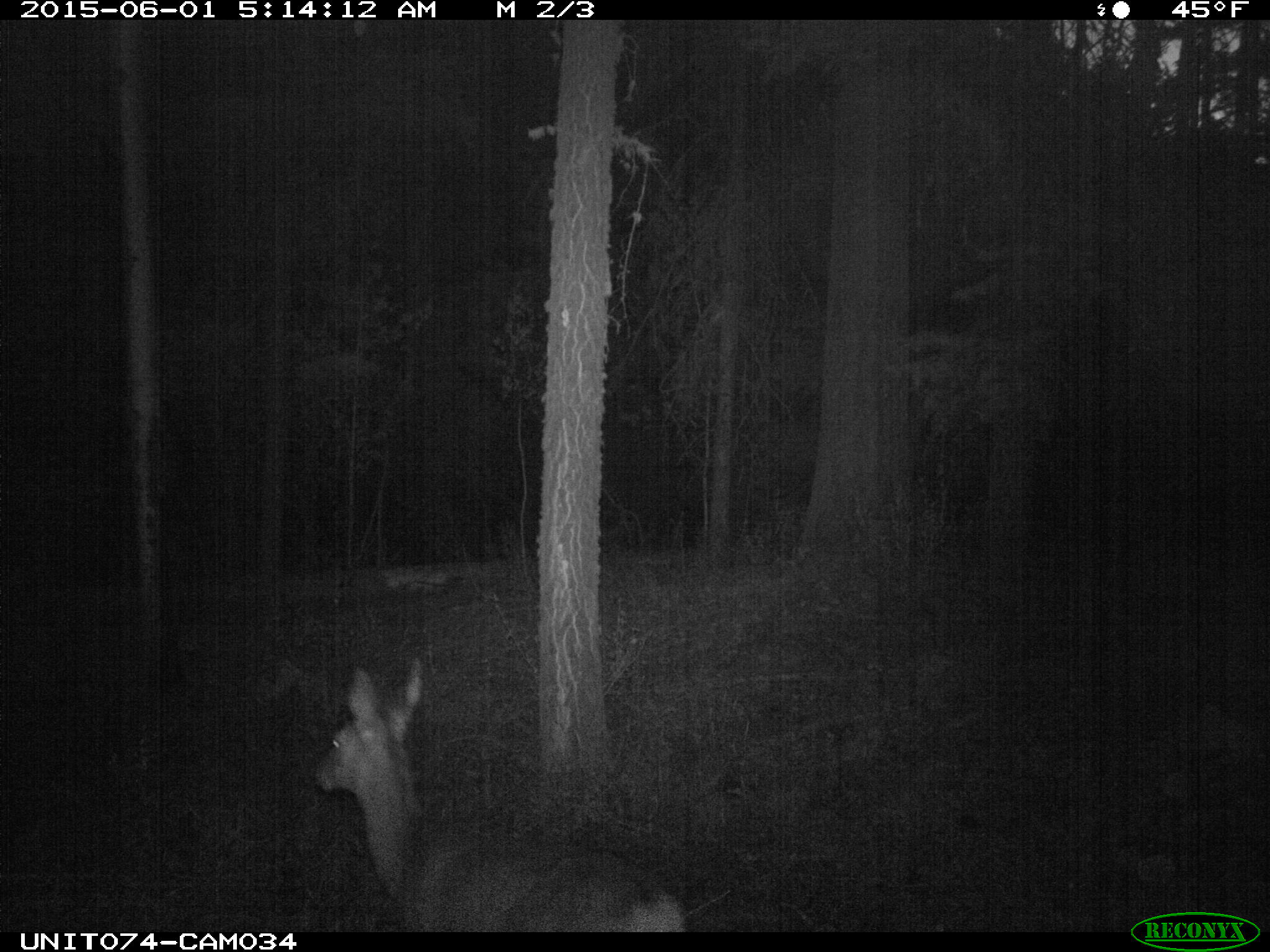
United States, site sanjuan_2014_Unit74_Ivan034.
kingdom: Animalia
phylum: Chordata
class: Mammalia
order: Artiodactyla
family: Cervidae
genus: Odocoileus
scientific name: Odocoileus hemionus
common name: mule deer